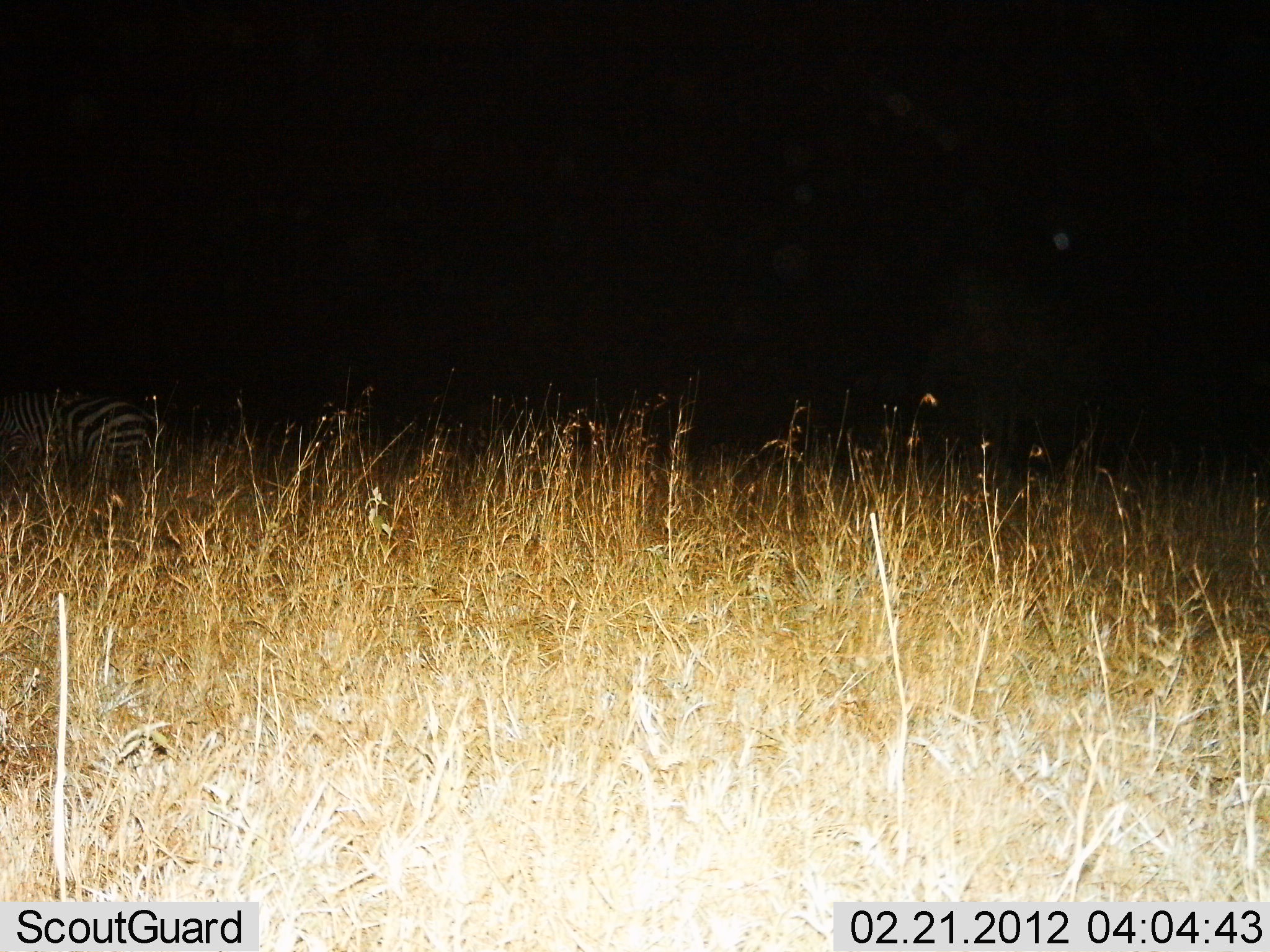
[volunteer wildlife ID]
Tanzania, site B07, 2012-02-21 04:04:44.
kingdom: Animalia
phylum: Chordata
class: Mammalia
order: Perissodactyla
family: Equidae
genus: Equus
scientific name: Equus quagga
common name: plains zebra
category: zebra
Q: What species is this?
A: Zebra (plains zebra) (Equus quagga).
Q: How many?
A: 1.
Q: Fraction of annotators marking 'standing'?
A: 60%.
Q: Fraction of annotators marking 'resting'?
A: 0%.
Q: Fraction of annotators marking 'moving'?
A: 32%.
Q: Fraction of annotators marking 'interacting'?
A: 0%.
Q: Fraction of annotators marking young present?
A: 0%.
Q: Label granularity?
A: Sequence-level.